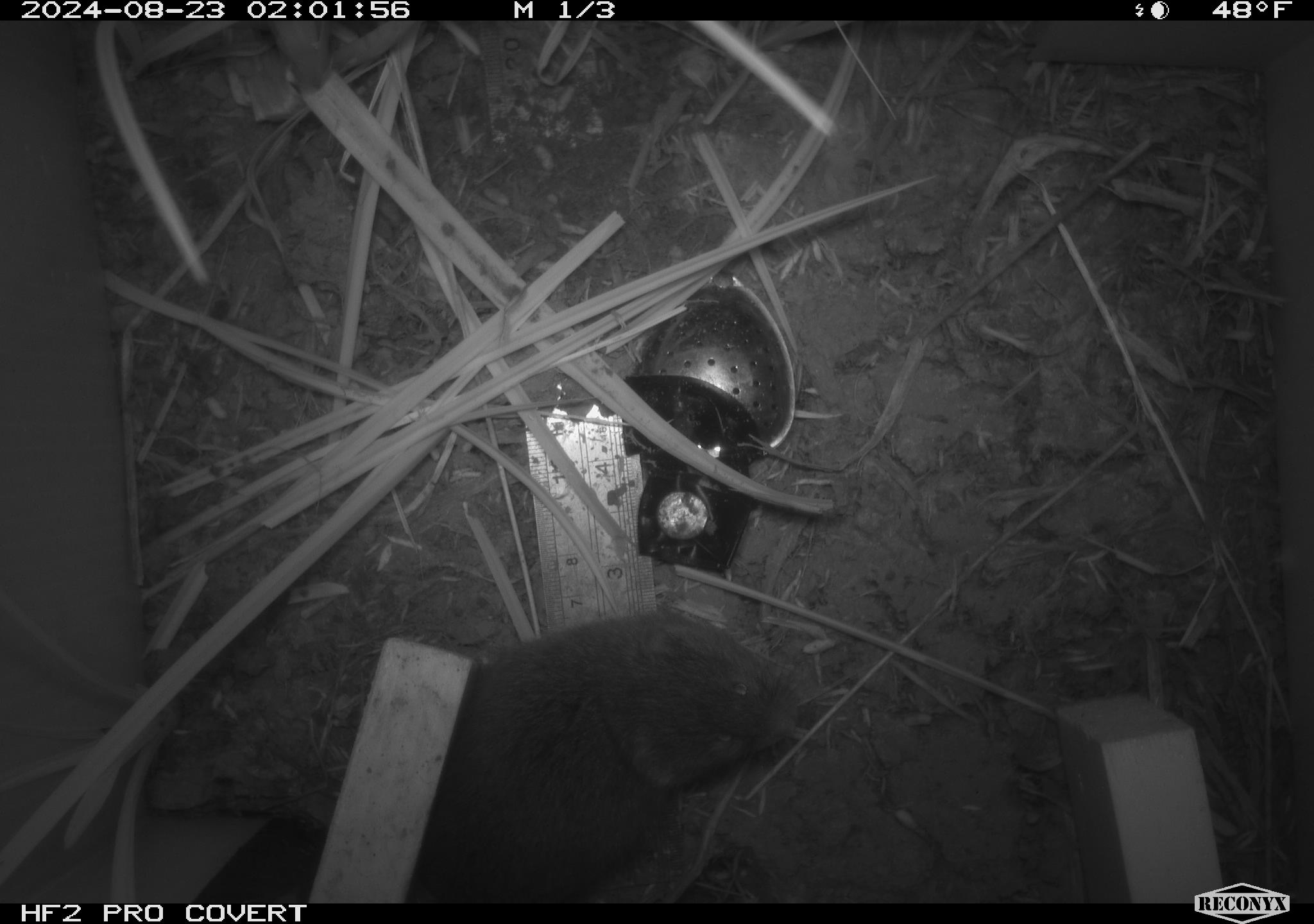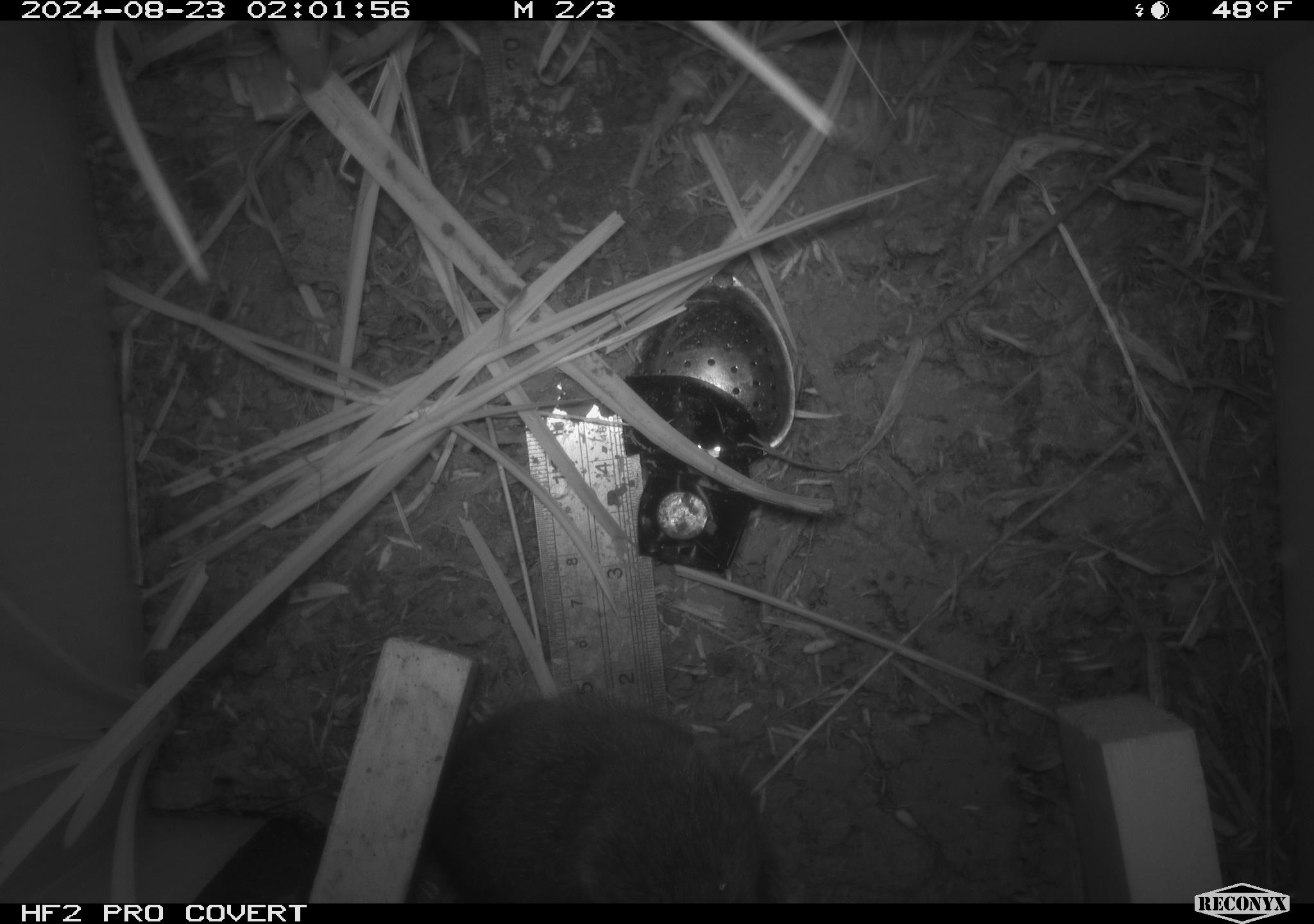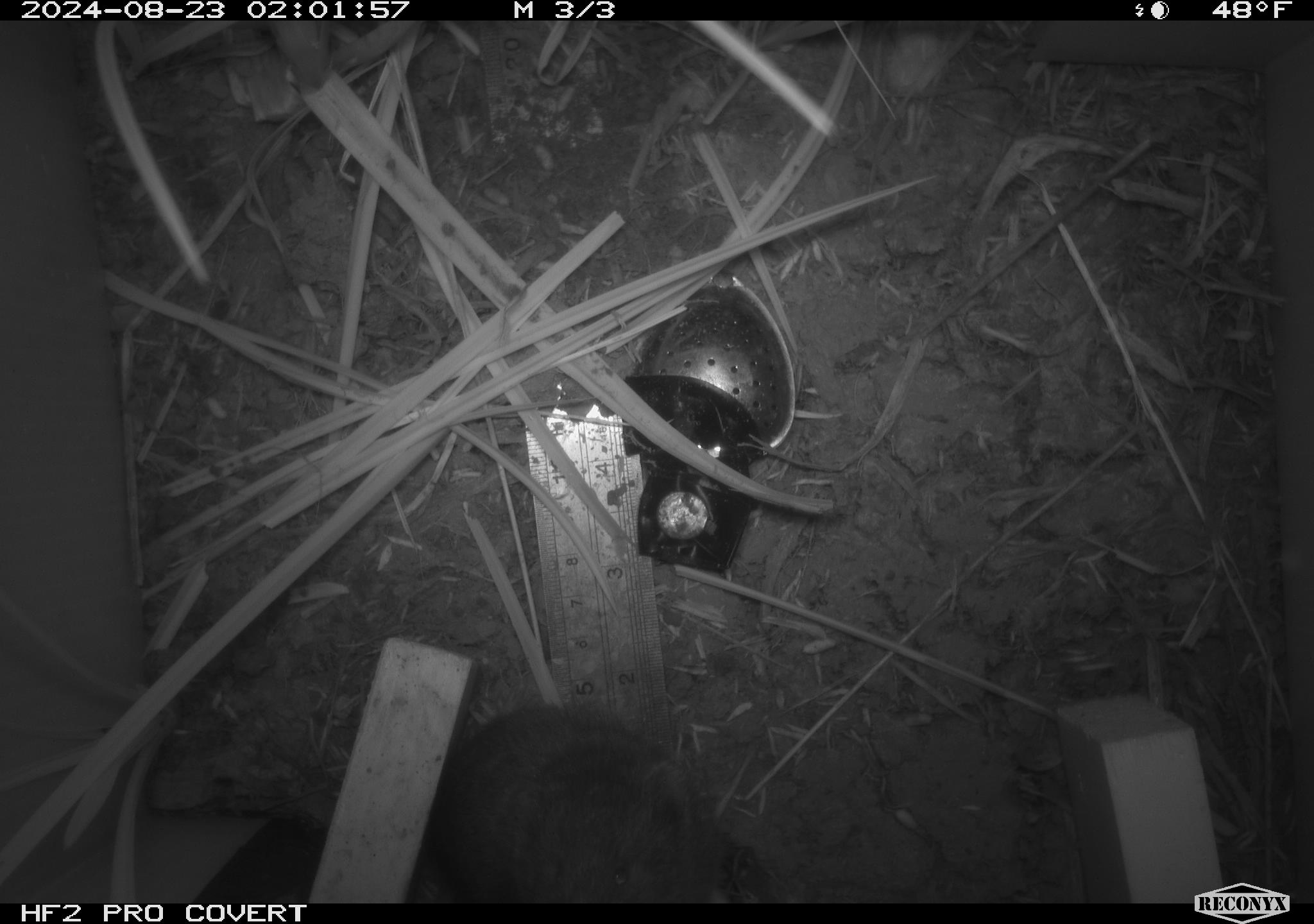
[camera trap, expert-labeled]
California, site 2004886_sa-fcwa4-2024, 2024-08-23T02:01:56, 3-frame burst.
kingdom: Animalia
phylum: Chordata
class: Mammalia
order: Rodentia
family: Cricetidae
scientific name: Arvicolinae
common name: voles, lemmings, and muskrats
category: arvicolinae subfamily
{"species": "arvicolinae subfamily (voles, lemmings, and muskrats) (Arvicolinae)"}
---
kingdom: Animalia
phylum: Chordata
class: Mammalia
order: Rodentia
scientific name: Rodentia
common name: rodent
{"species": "rodent (Rodentia)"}